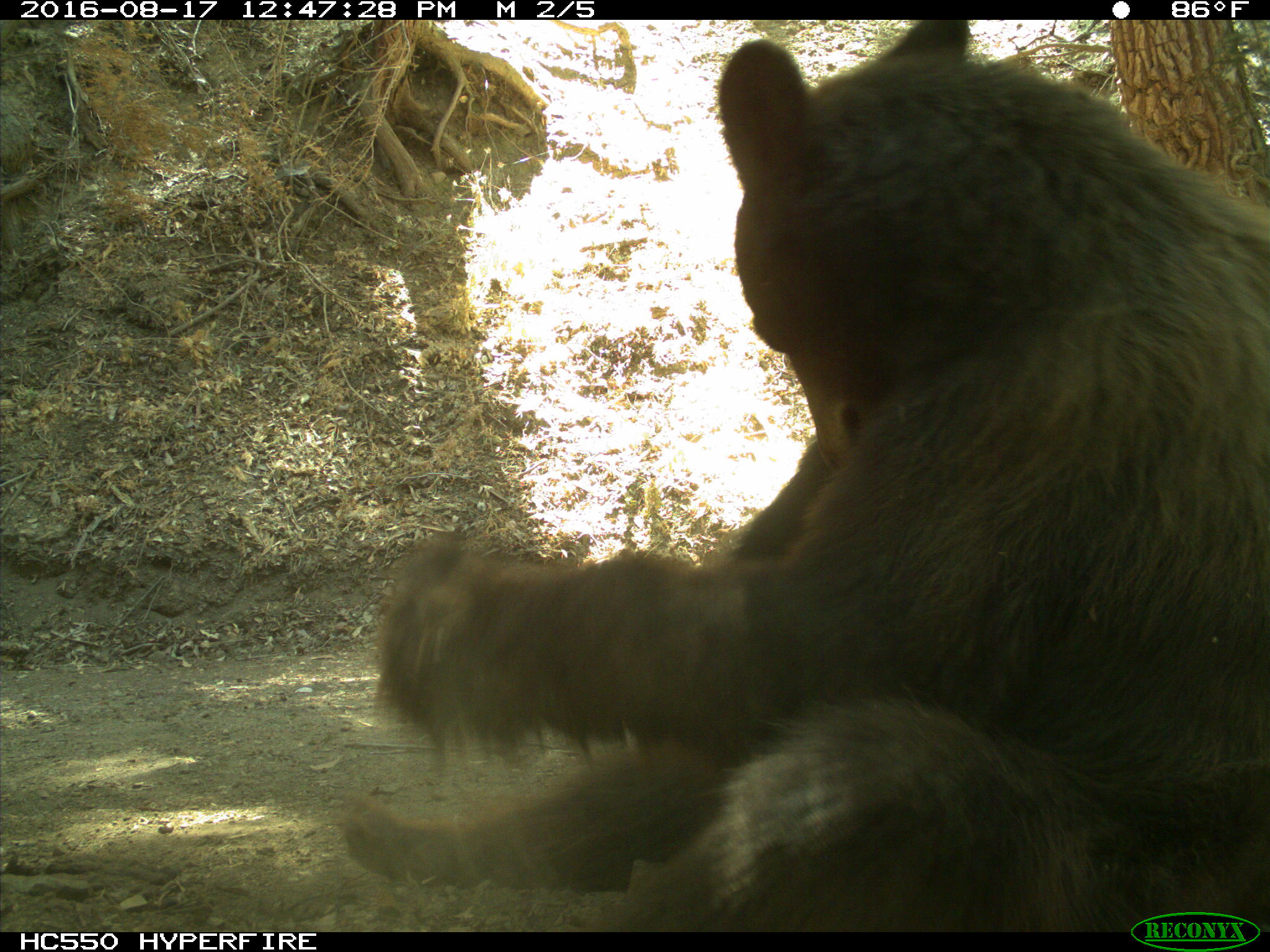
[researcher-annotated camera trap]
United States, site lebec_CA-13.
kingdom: Animalia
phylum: Chordata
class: Mammalia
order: Carnivora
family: Ursidae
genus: Ursus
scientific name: Ursus americanus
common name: american black bear